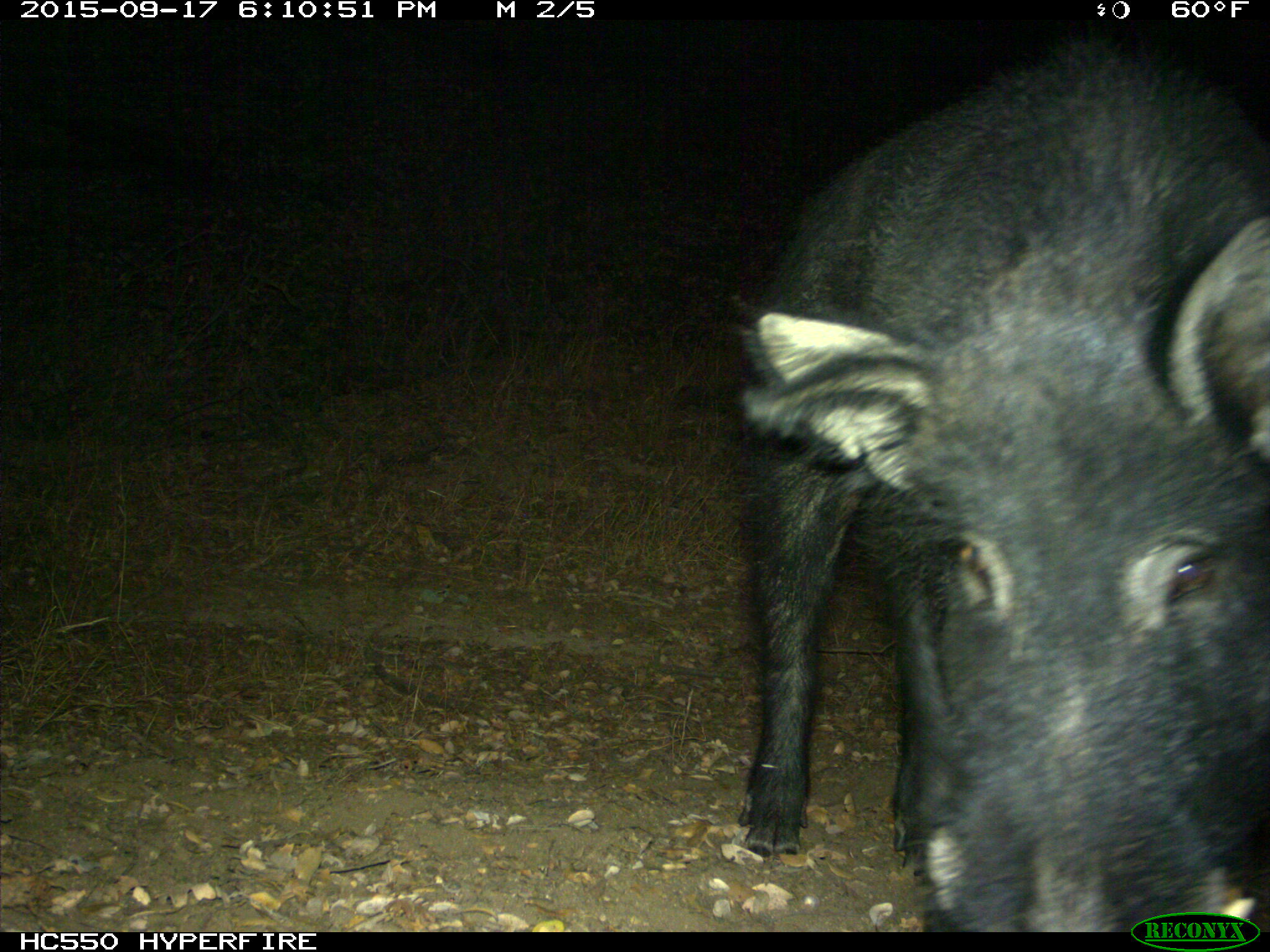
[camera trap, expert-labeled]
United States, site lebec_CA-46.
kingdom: Animalia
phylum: Chordata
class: Mammalia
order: Artiodactyla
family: Suidae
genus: Sus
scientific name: Sus scrofa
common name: wild boar